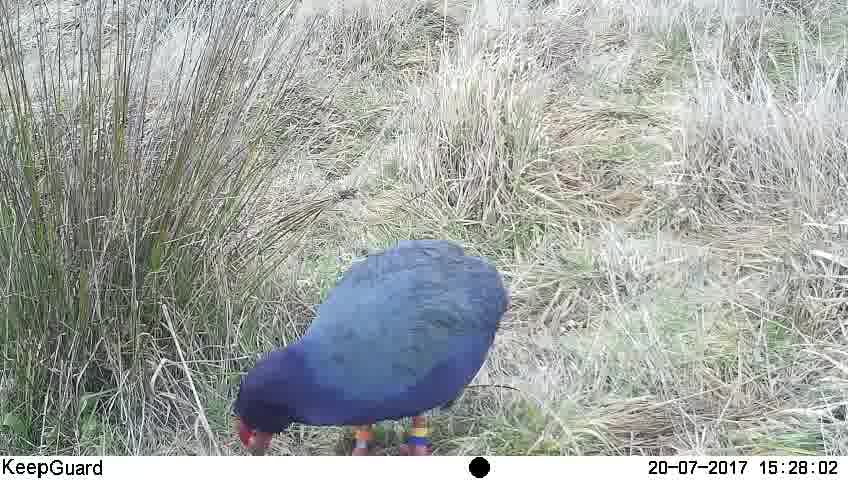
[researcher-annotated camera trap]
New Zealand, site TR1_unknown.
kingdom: Animalia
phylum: Chordata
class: Aves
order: Gruiformes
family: Rallidae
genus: Porphyrio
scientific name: Porphyrio mantelli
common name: takahe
Takahe (Porphyrio mantelli).